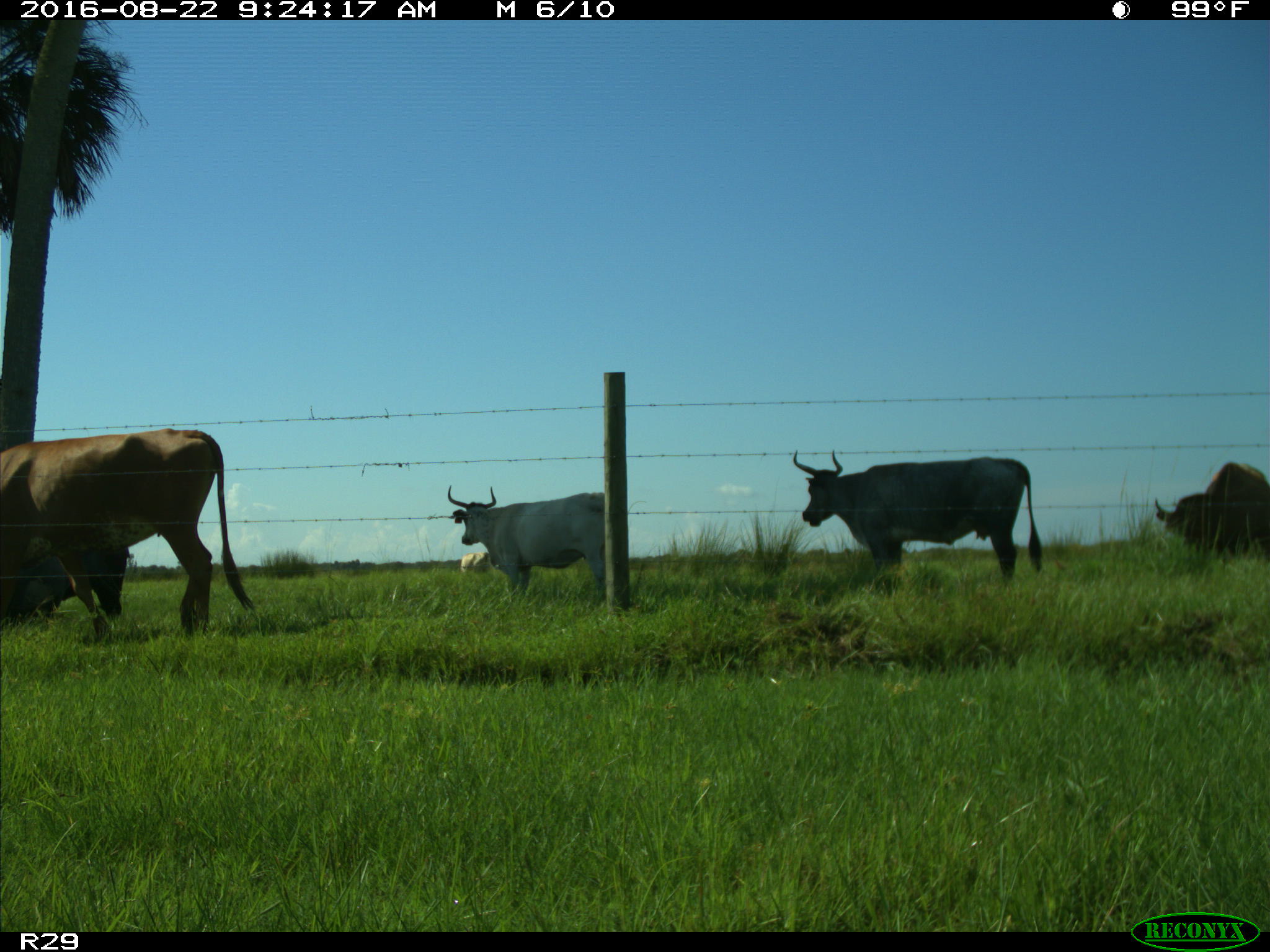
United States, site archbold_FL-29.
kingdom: Animalia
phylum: Chordata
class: Mammalia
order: Artiodactyla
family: Bovidae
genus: Bos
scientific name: Bos taurus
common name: domestic cow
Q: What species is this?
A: Bos taurus (domestic cow).